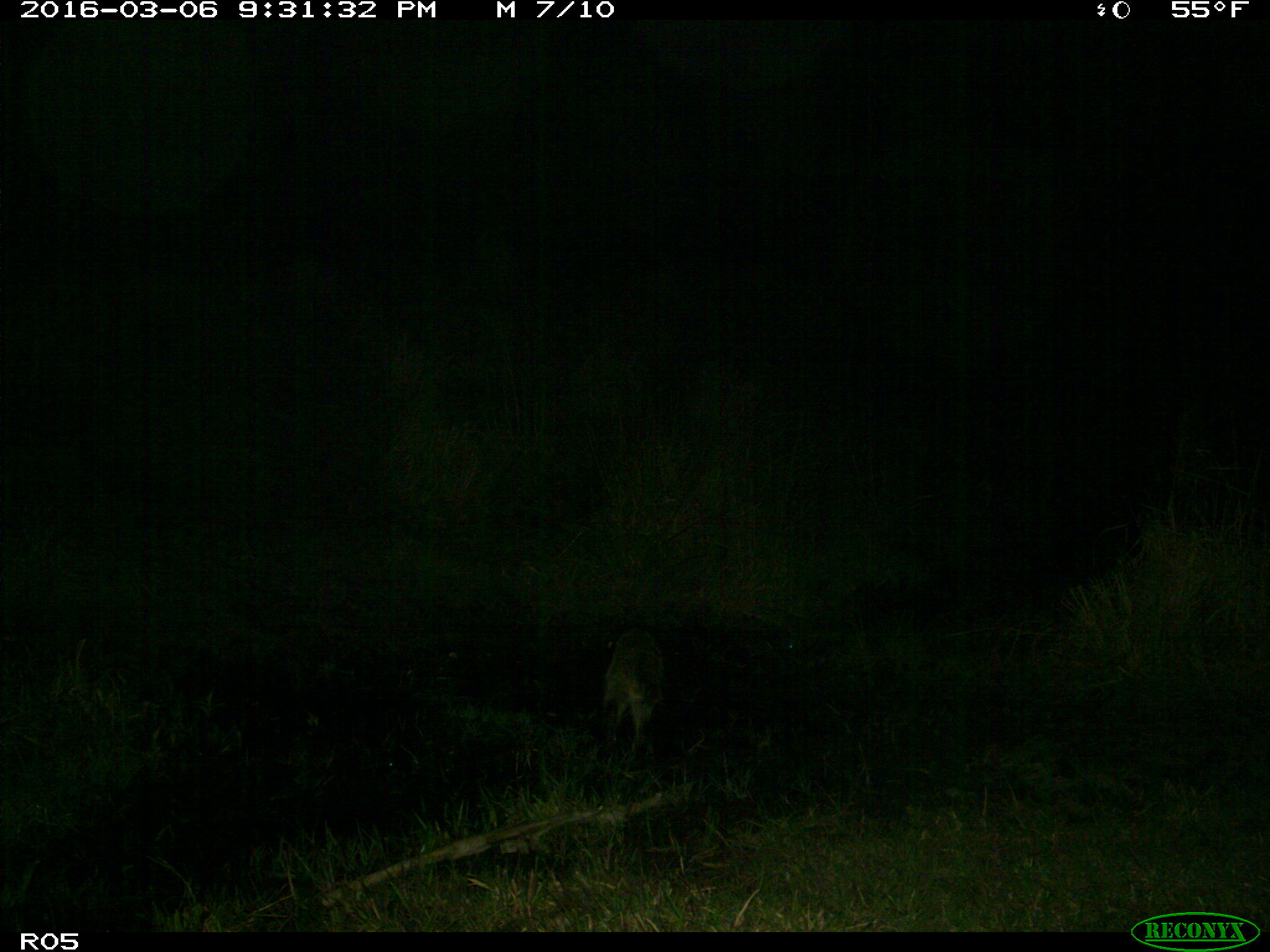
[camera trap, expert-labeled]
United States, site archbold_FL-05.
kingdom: Animalia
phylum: Chordata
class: Mammalia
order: Carnivora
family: Procyonidae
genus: Procyon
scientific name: Procyon lotor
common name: common raccoon